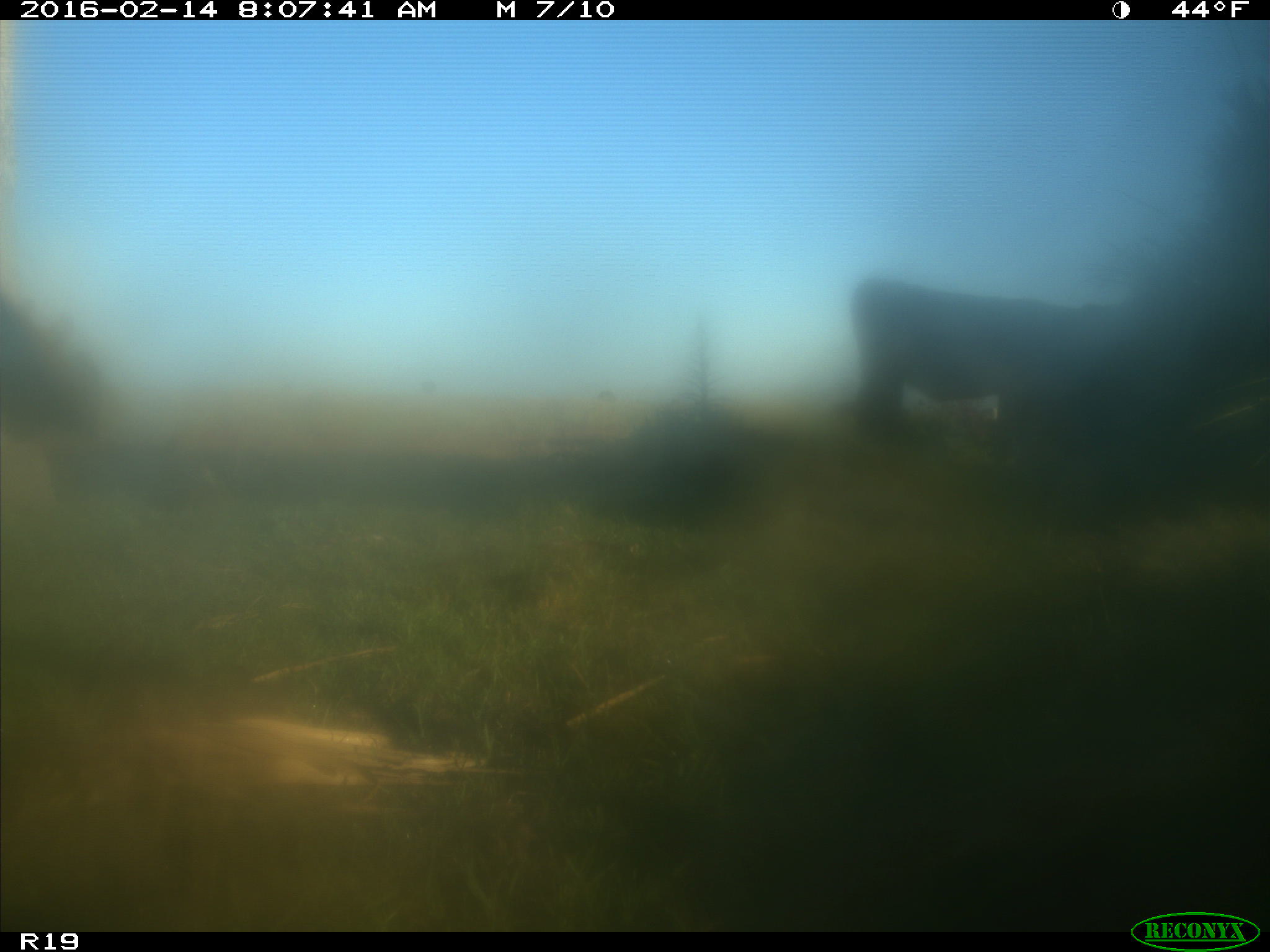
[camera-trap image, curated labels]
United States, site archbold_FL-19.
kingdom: Animalia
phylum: Chordata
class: Mammalia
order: Artiodactyla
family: Bovidae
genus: Bos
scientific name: Bos taurus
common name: domestic cow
Bos taurus (domestic cow).